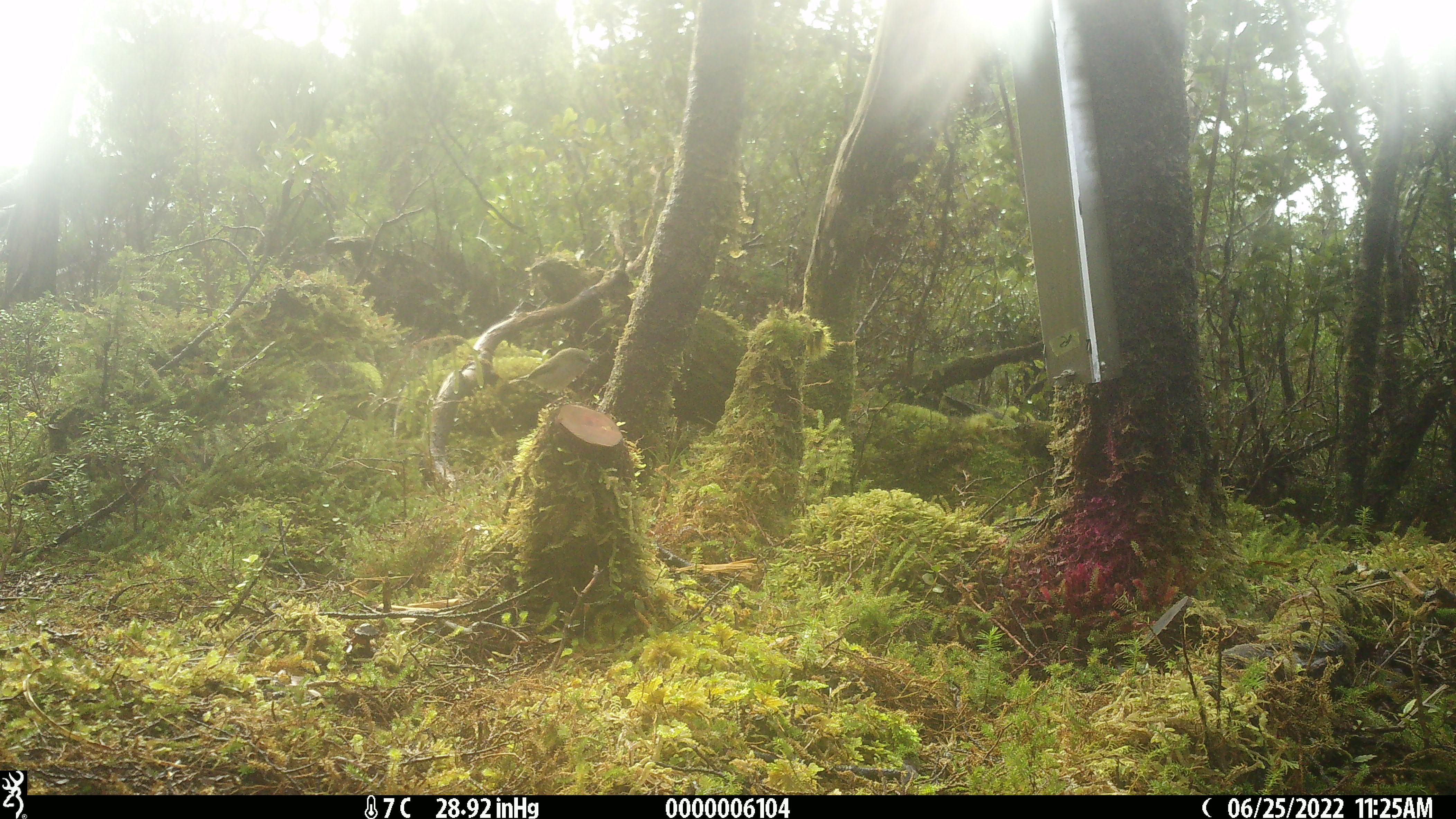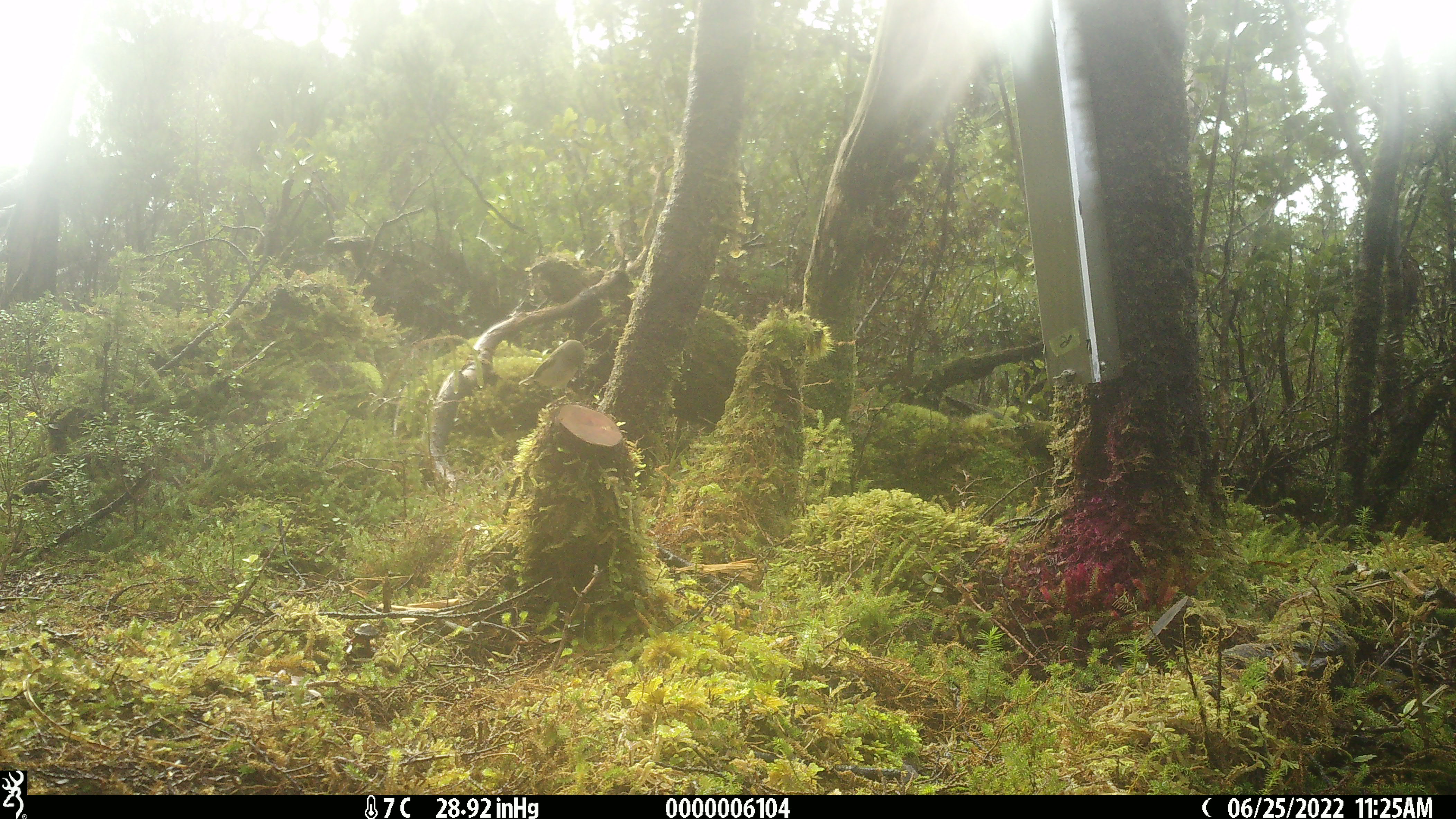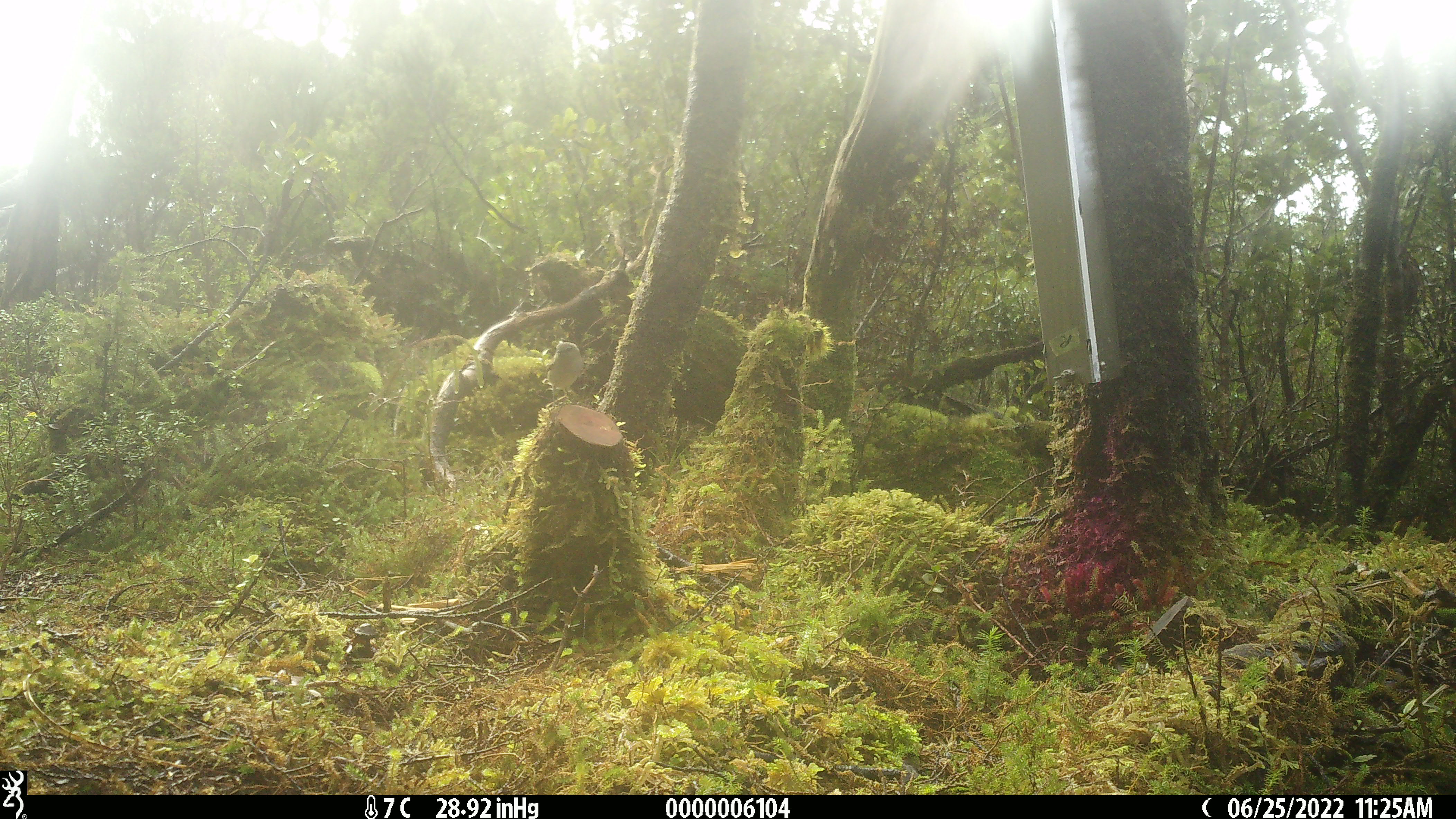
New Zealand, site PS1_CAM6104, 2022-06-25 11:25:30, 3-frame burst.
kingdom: Animalia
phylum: Chordata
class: Aves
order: Passeriformes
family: Petroicidae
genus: Petroica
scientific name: Petroica macrocephala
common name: tomtit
Tomtit (Petroica macrocephala).